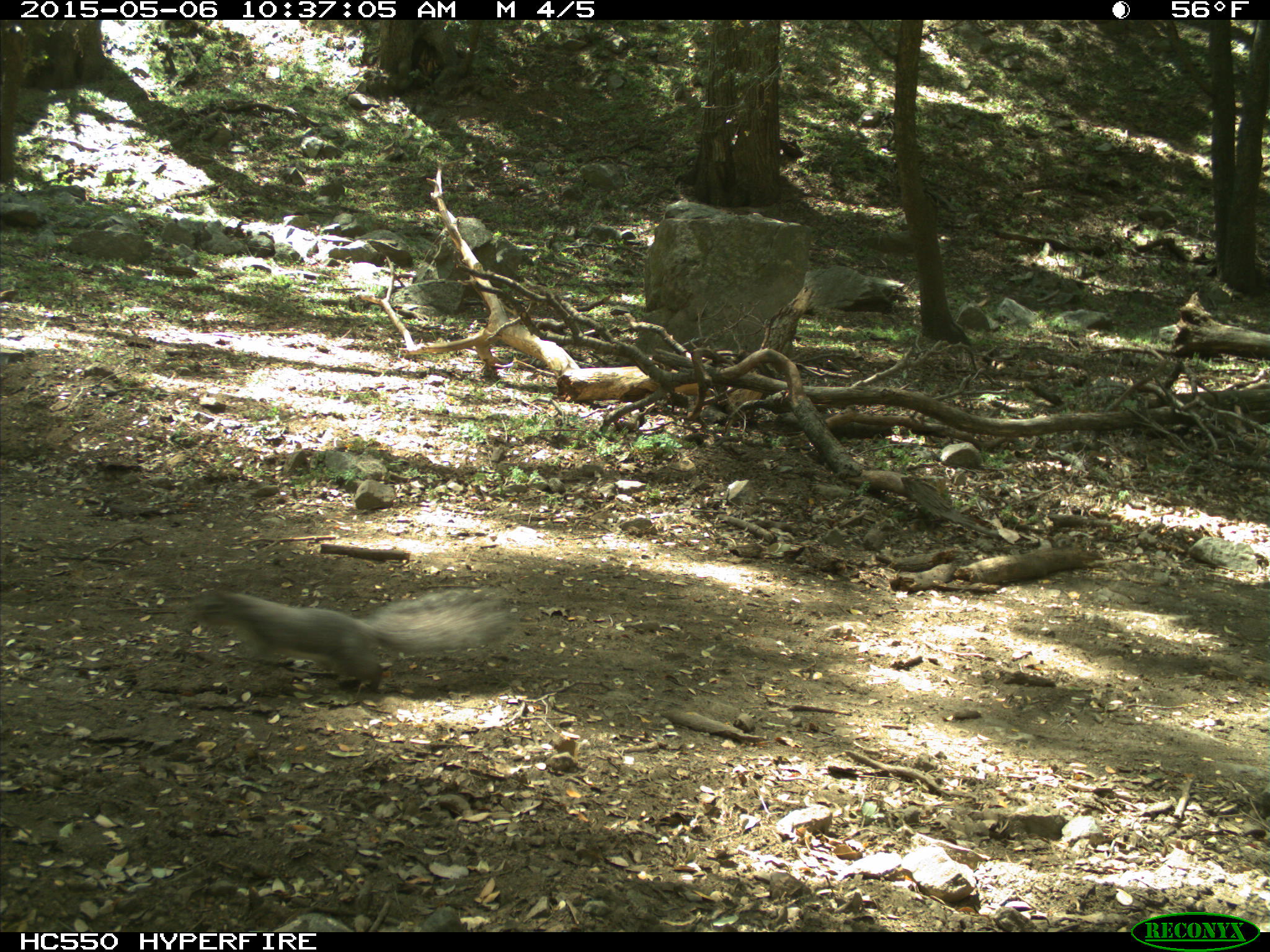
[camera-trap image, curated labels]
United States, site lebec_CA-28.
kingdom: Animalia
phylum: Chordata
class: Mammalia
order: Rodentia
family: Sciuridae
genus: Sciurus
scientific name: Sciurus carolinensis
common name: eastern gray squirrel